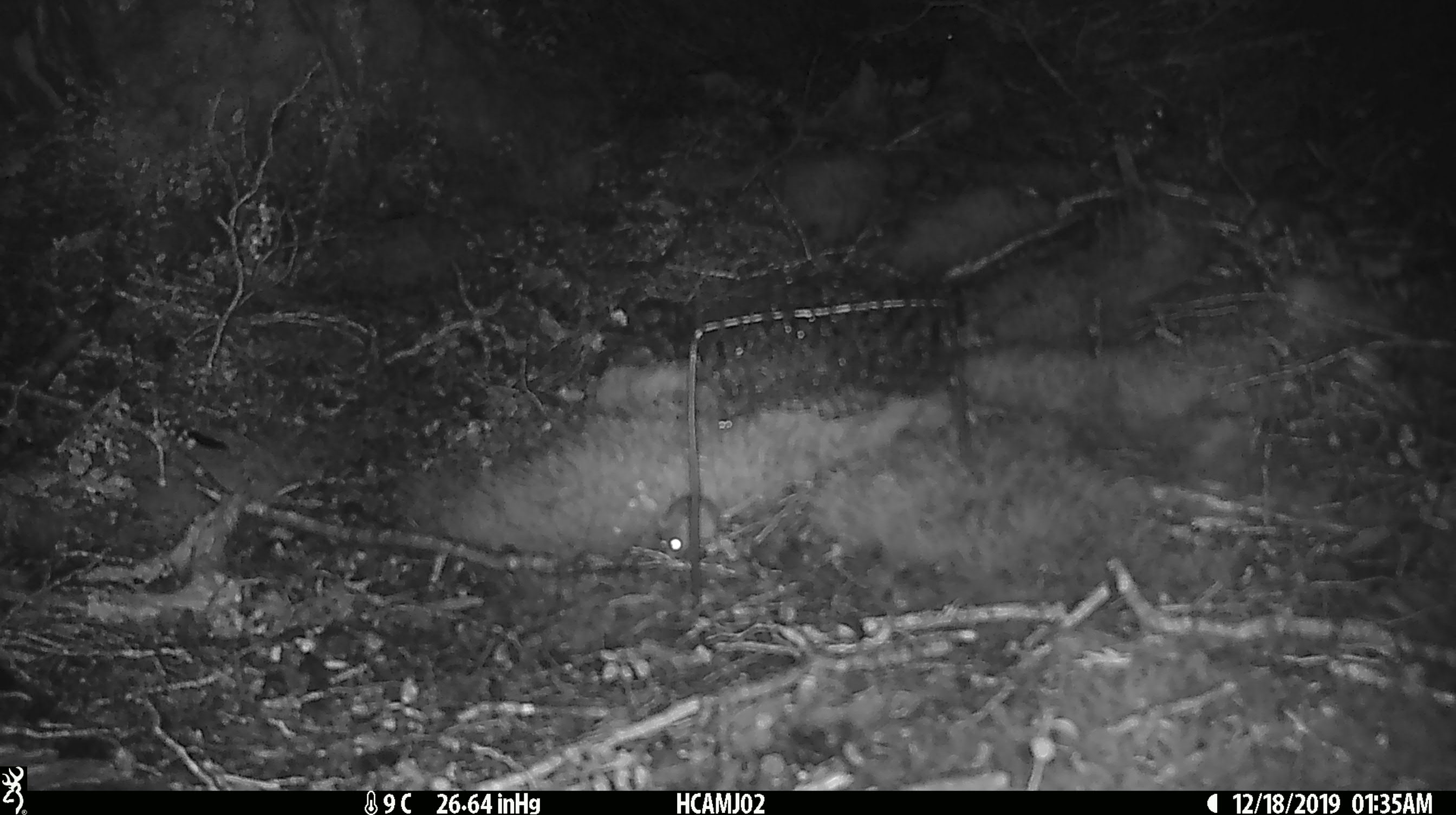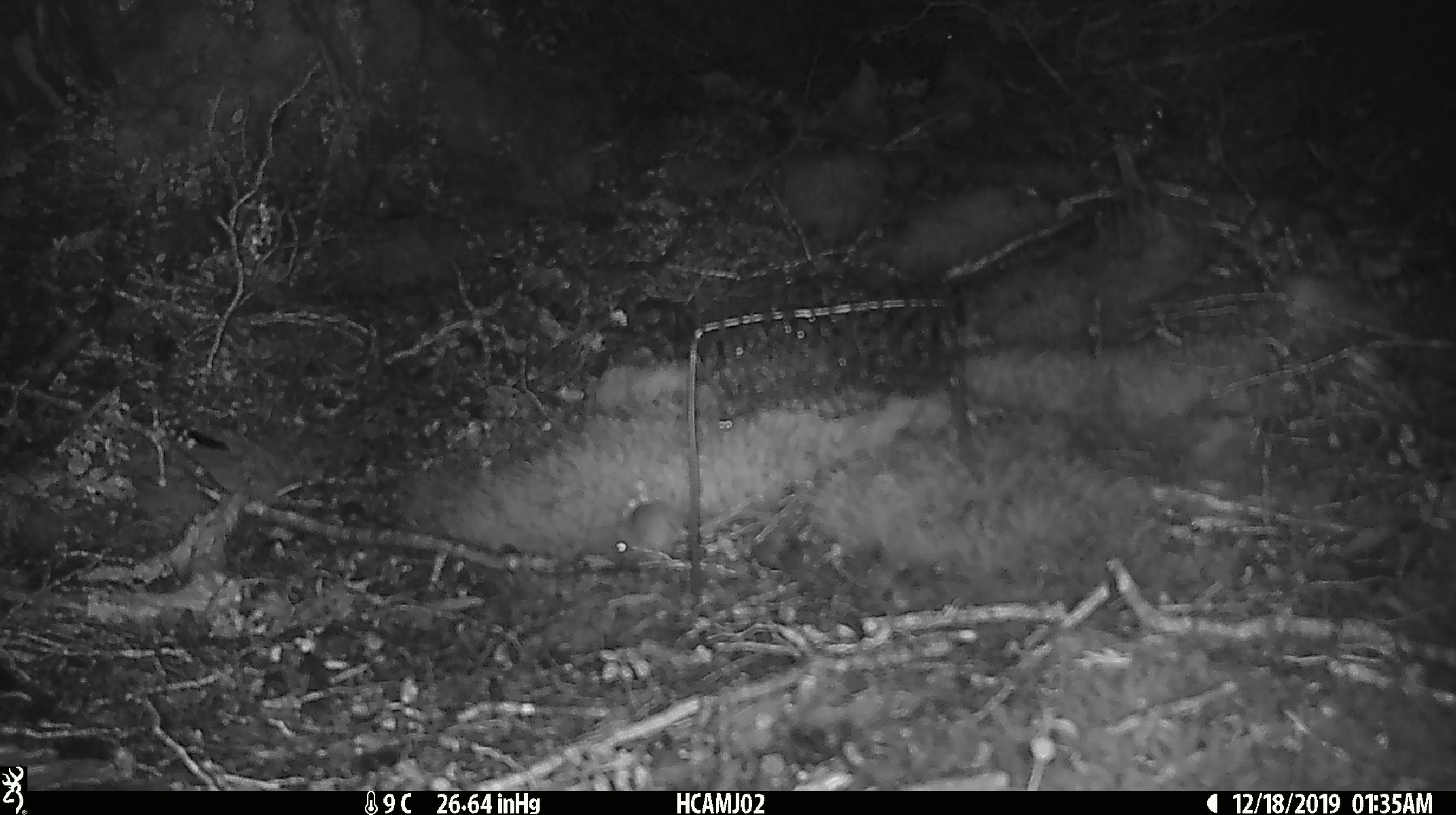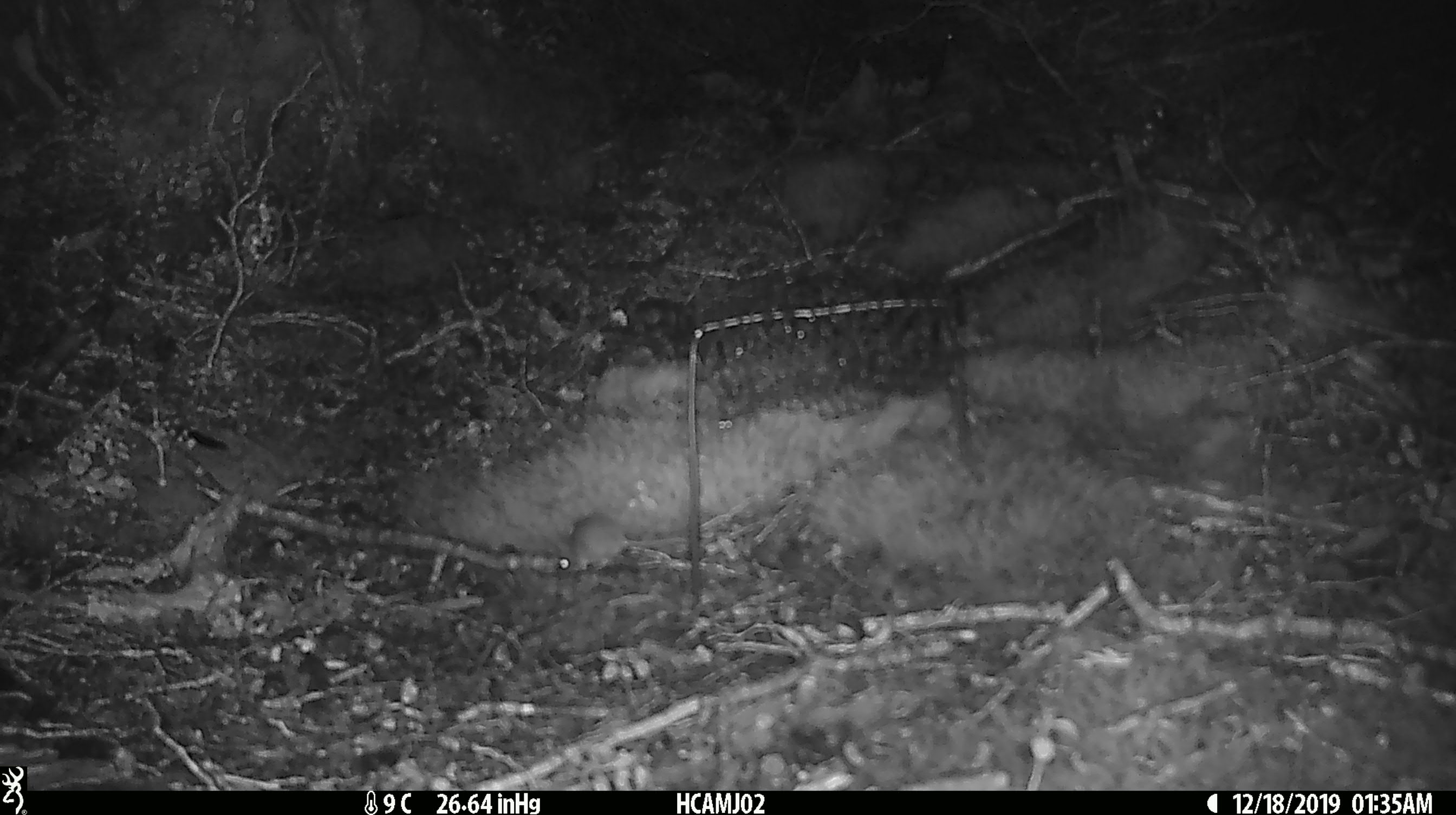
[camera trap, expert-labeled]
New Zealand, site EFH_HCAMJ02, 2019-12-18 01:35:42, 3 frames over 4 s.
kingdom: Animalia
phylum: Chordata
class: Mammalia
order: Rodentia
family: Muridae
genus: Mus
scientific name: Mus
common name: mouse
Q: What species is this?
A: Mouse (Mus).